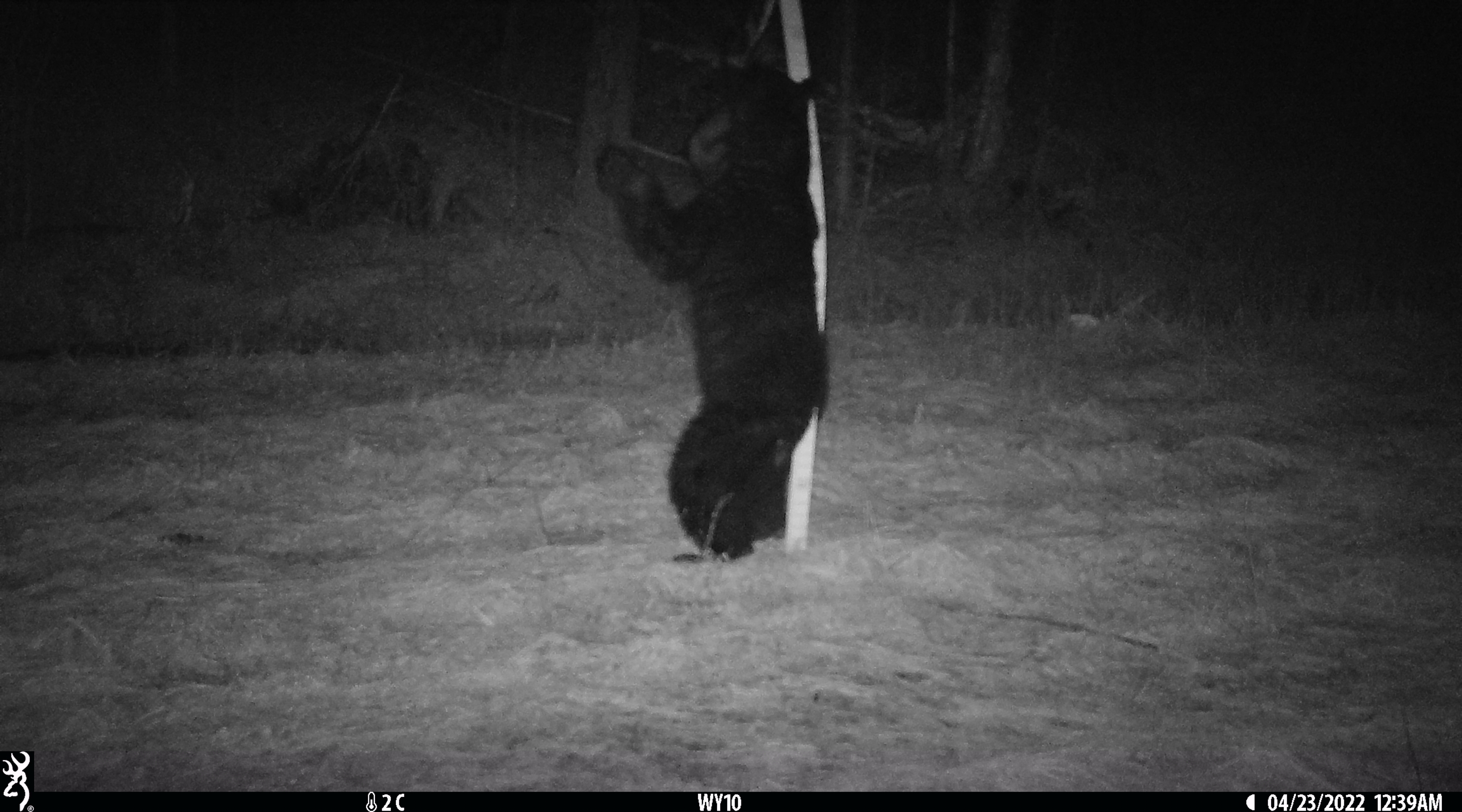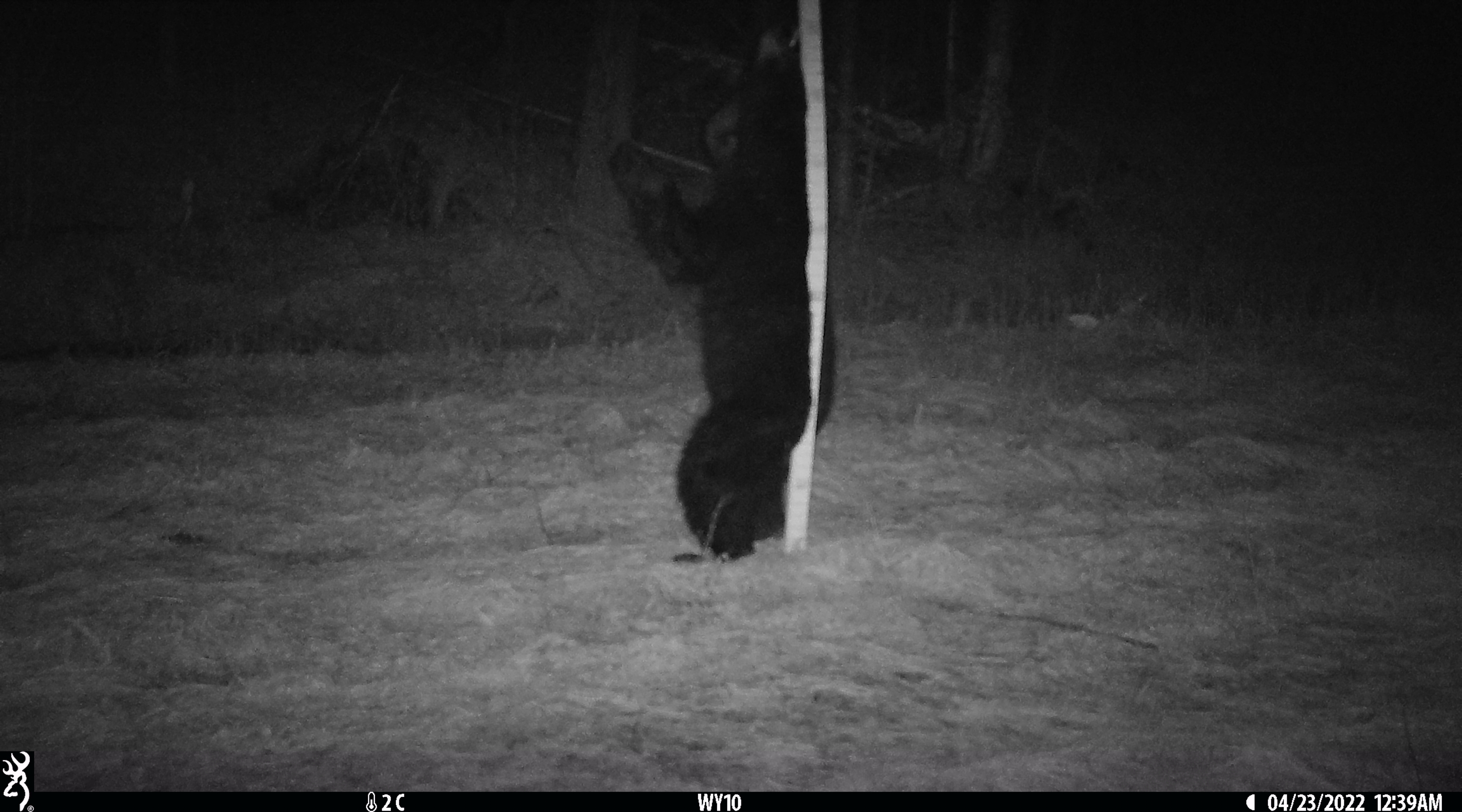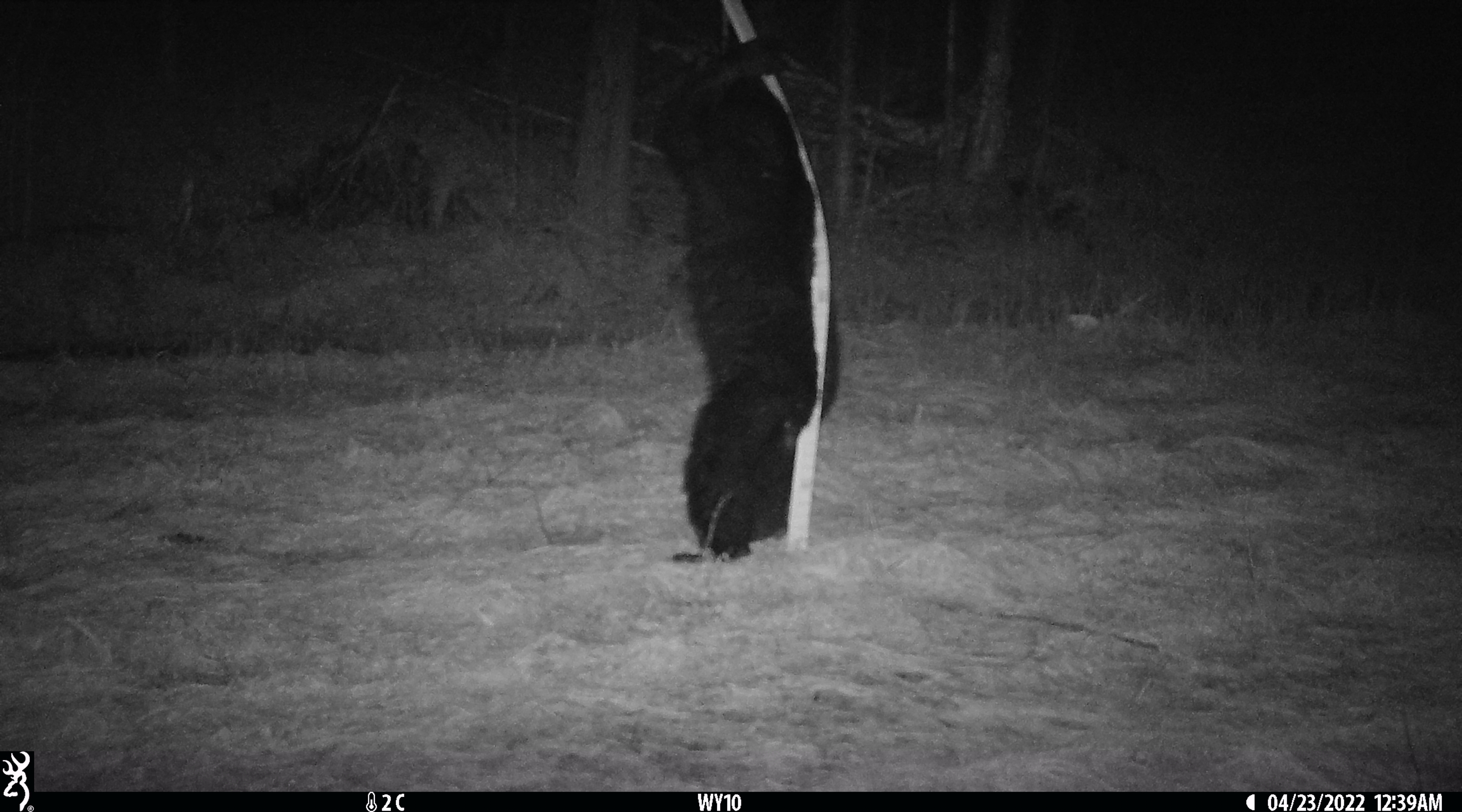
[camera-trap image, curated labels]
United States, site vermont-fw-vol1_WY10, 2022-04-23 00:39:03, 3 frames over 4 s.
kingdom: Animalia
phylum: Chordata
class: Mammalia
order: Carnivora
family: Ursidae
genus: Ursus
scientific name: Ursus americanus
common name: black bear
Black bear (Ursus americanus).